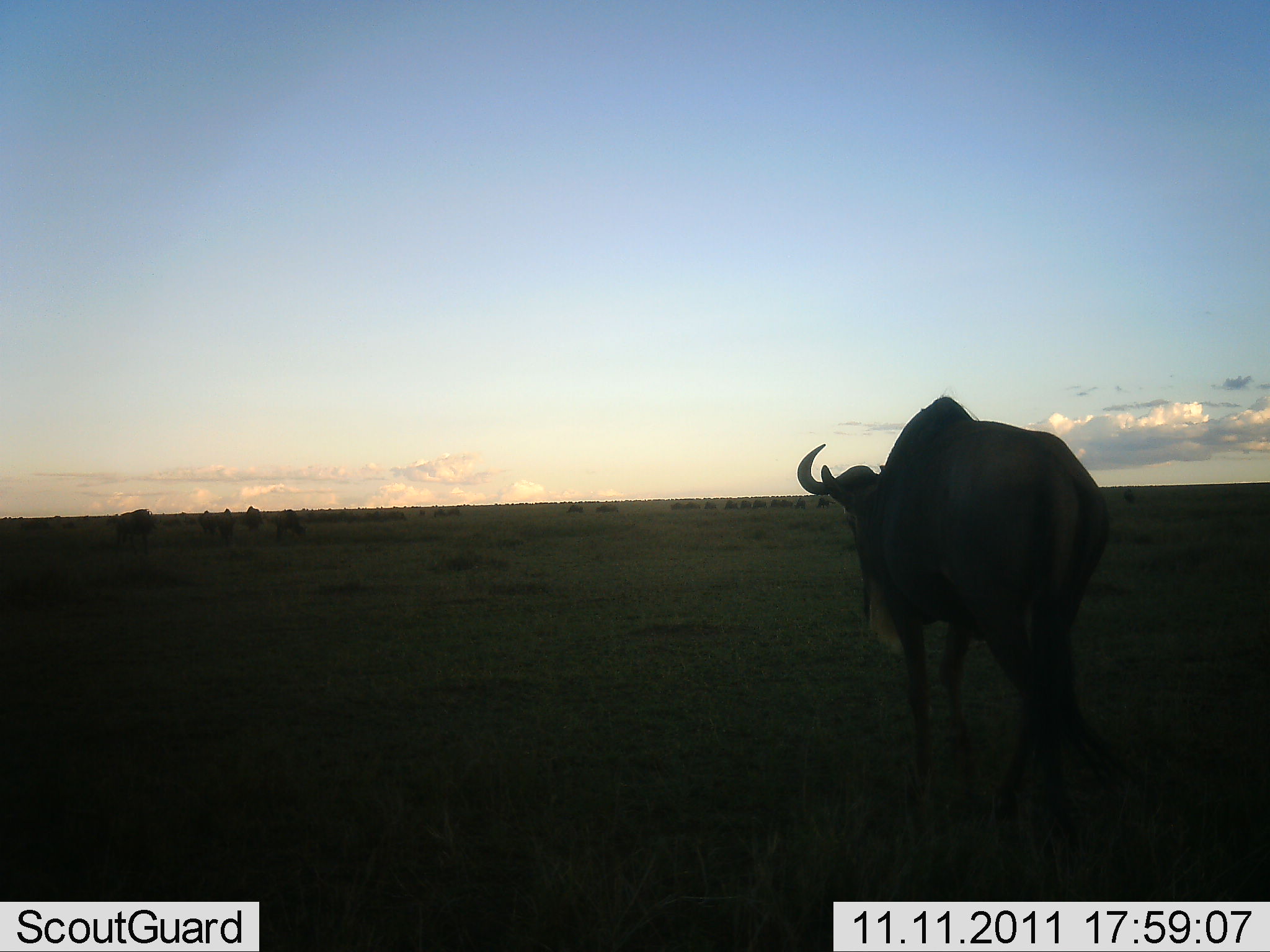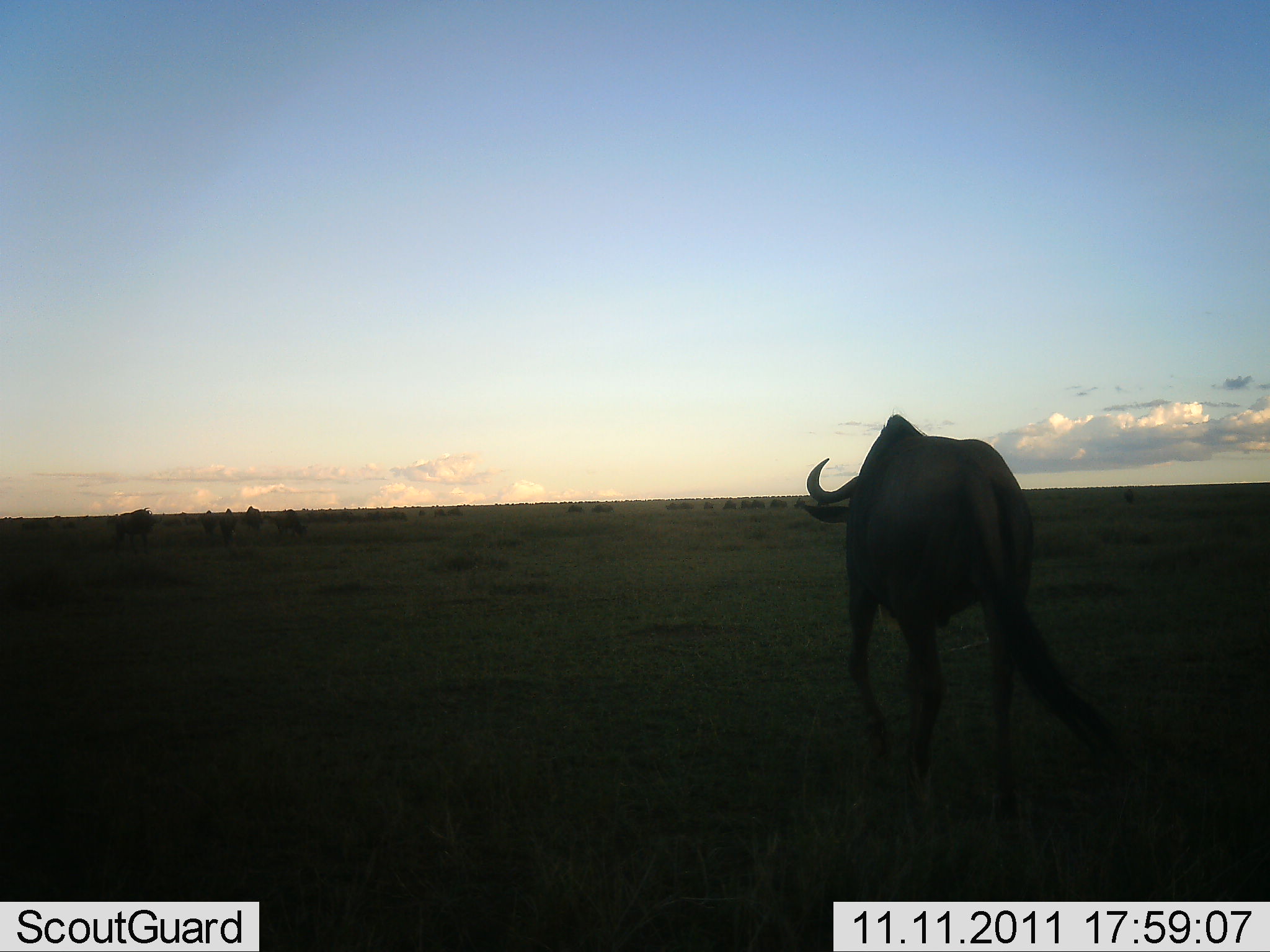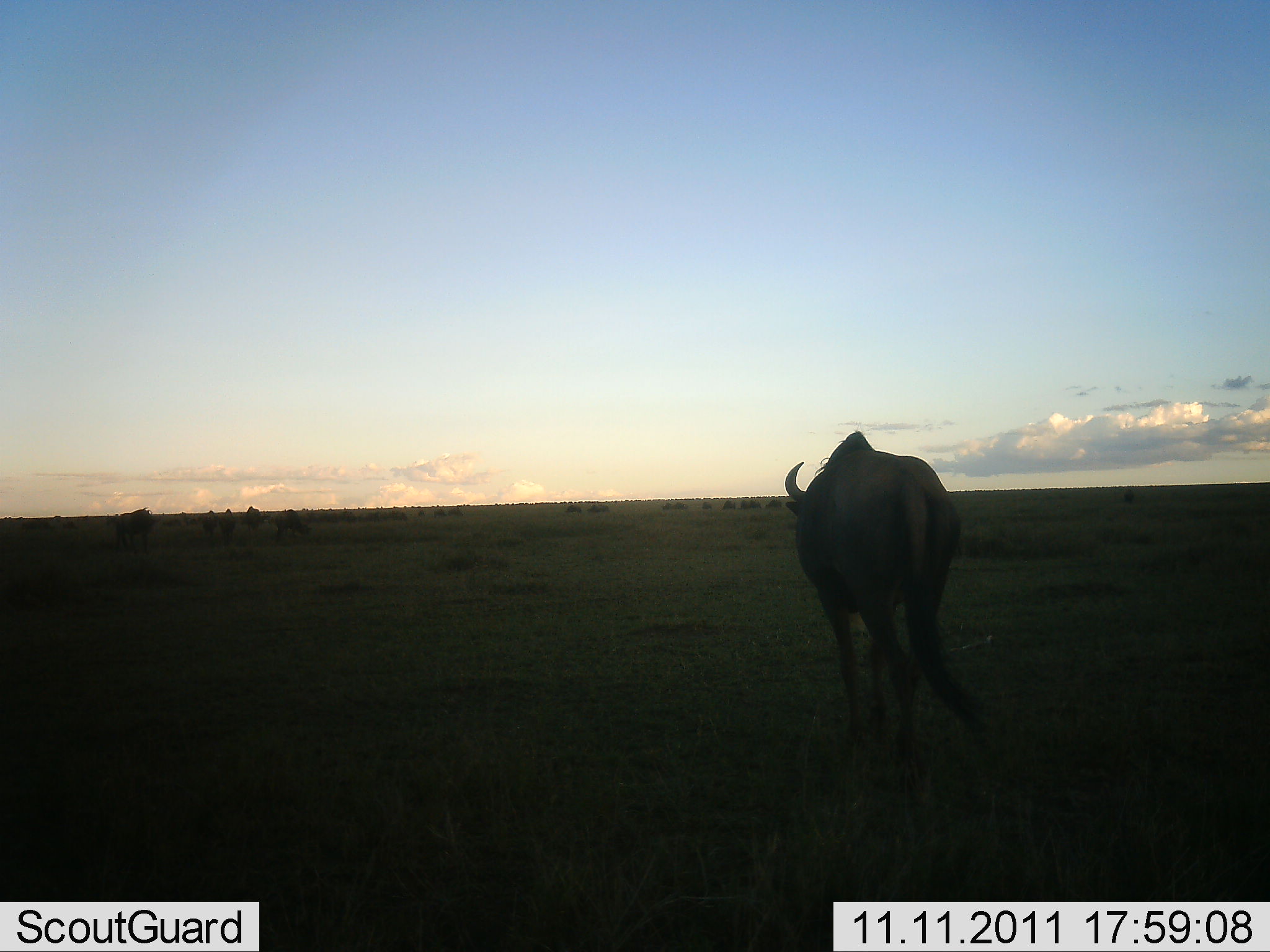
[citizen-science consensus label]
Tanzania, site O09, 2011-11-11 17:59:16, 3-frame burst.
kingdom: Animalia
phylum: Chordata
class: Mammalia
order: Artiodactyla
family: Bovidae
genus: Connochaetes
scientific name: Connochaetes taurinus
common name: blue wildebeest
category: wildebeest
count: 11-50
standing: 43%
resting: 0%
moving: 79%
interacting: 0%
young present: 0%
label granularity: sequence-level